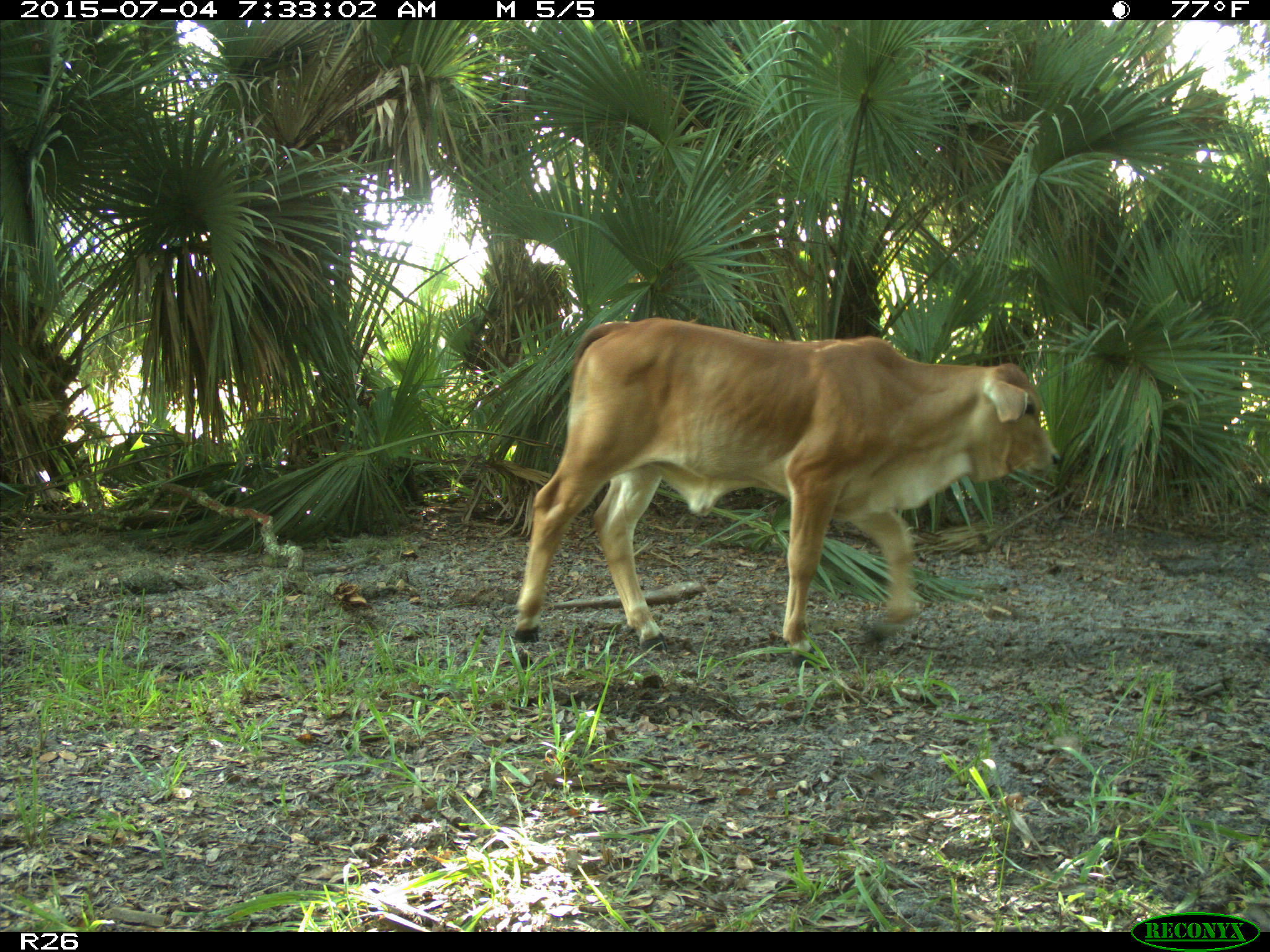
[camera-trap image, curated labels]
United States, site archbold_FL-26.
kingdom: Animalia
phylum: Chordata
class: Mammalia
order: Artiodactyla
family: Bovidae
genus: Bos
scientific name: Bos taurus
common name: domestic cow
Bos taurus (domestic cow).